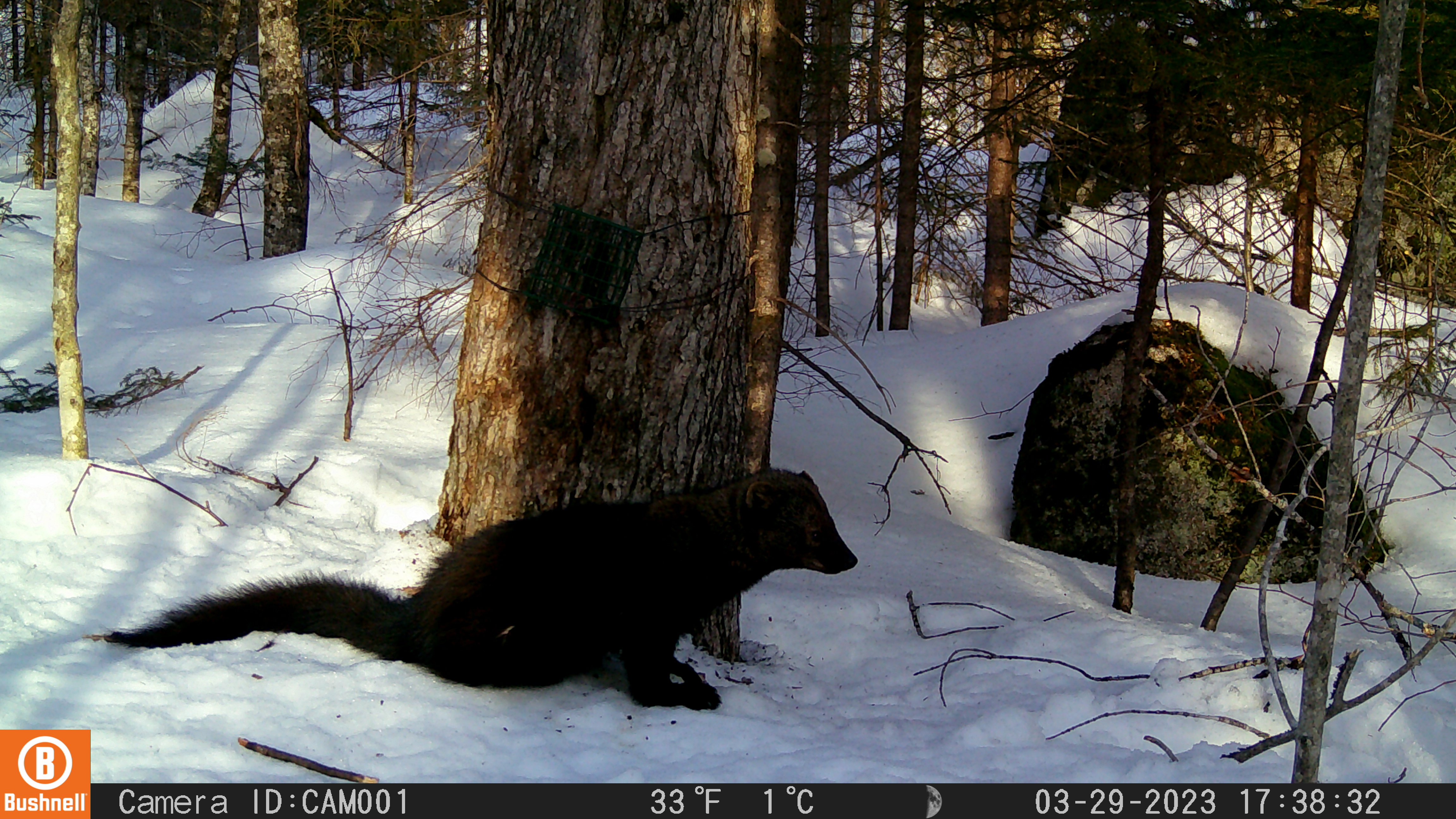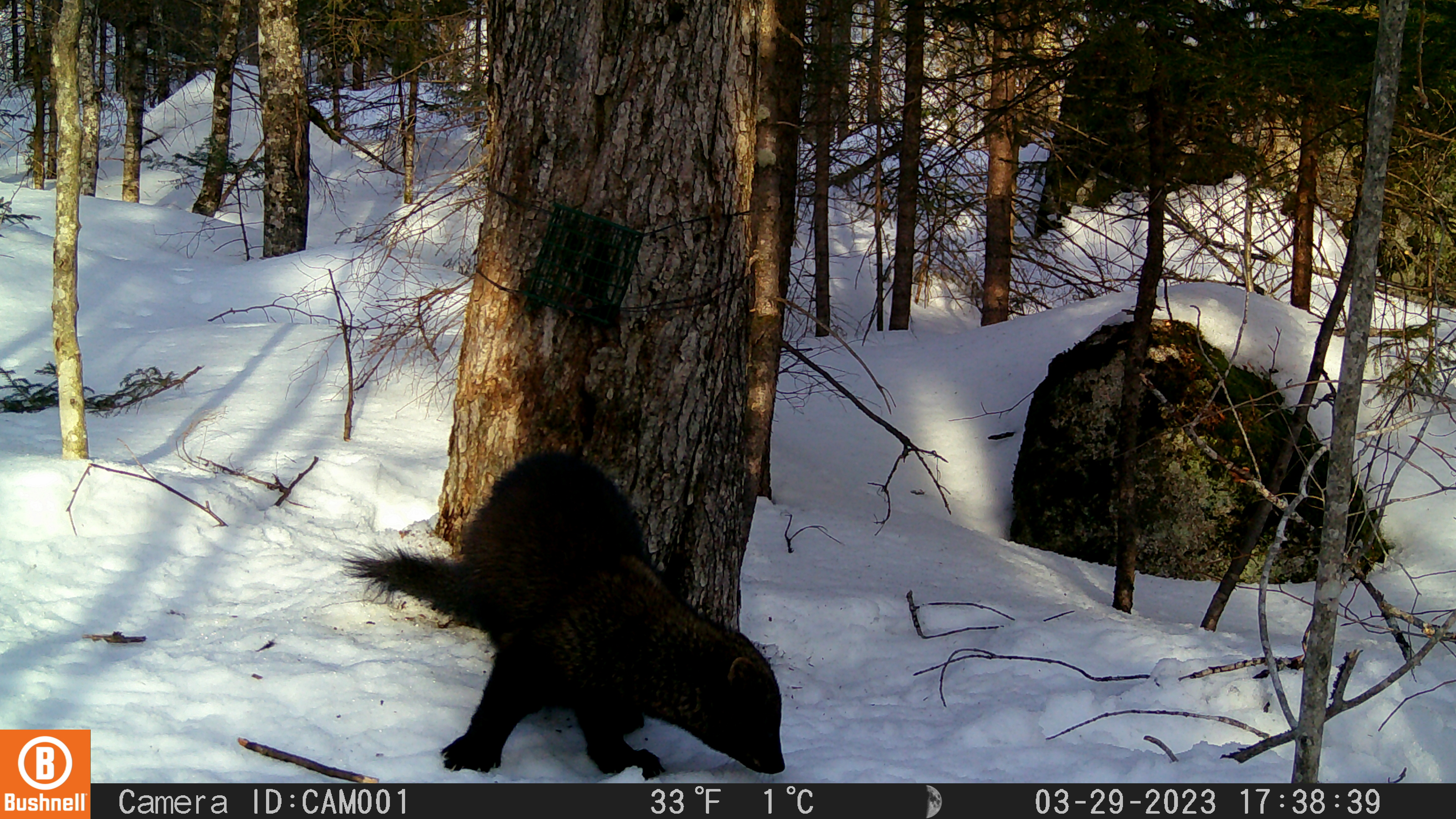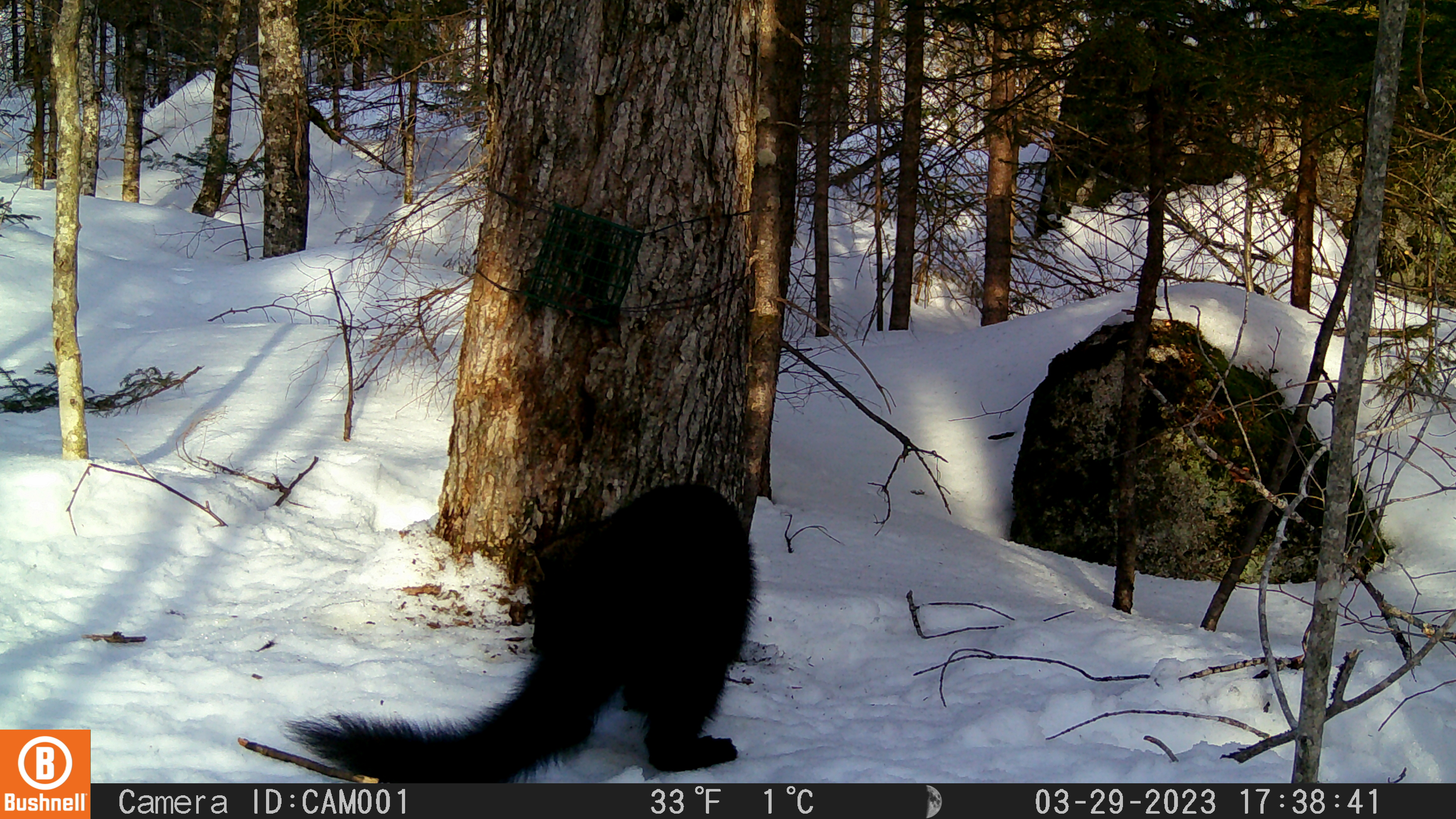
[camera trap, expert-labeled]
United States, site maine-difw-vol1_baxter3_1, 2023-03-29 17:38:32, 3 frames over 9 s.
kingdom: Animalia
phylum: Chordata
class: Mammalia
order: Carnivora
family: Mustelidae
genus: Pekania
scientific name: Pekania pennanti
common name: fisher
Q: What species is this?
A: Fisher (Pekania pennanti).